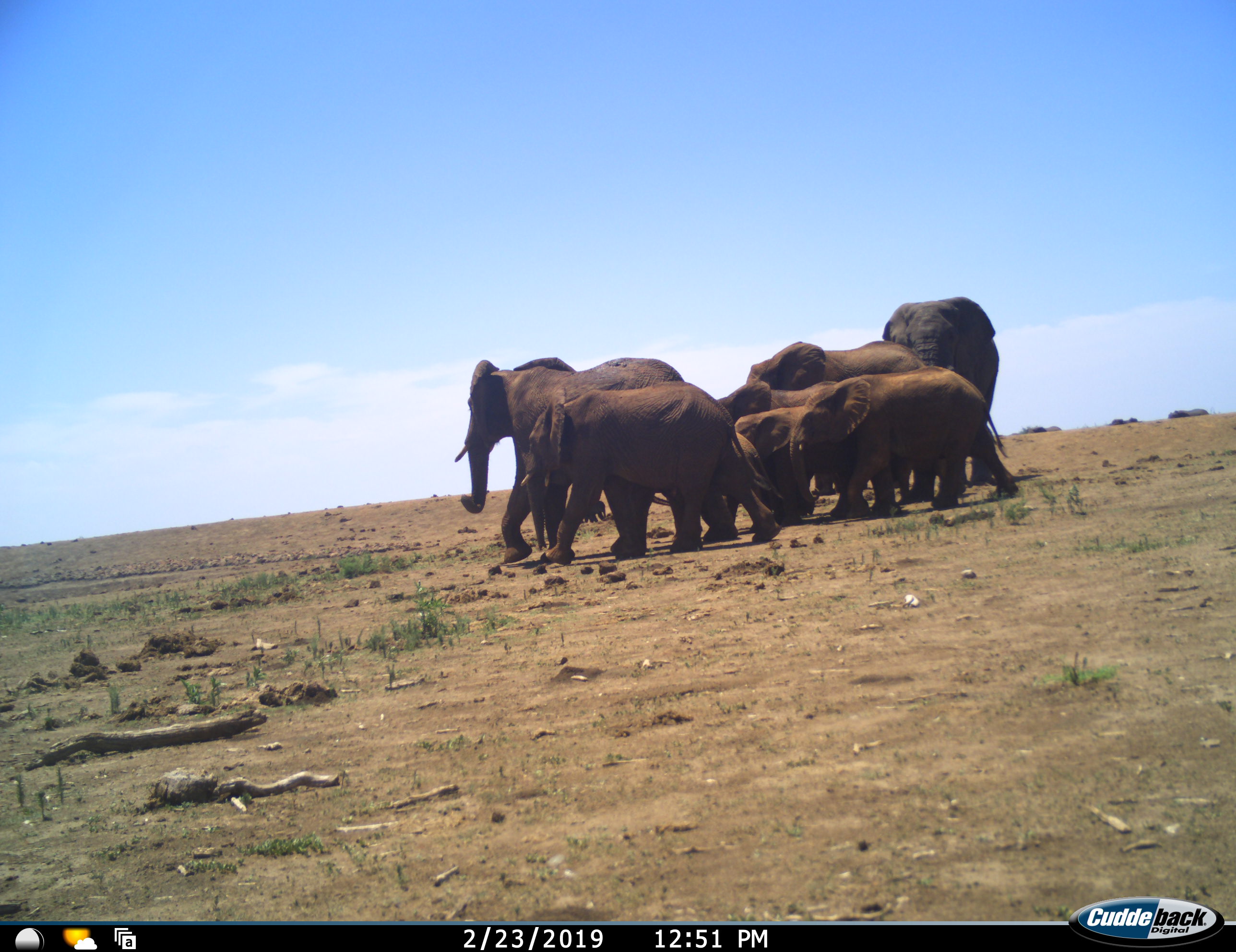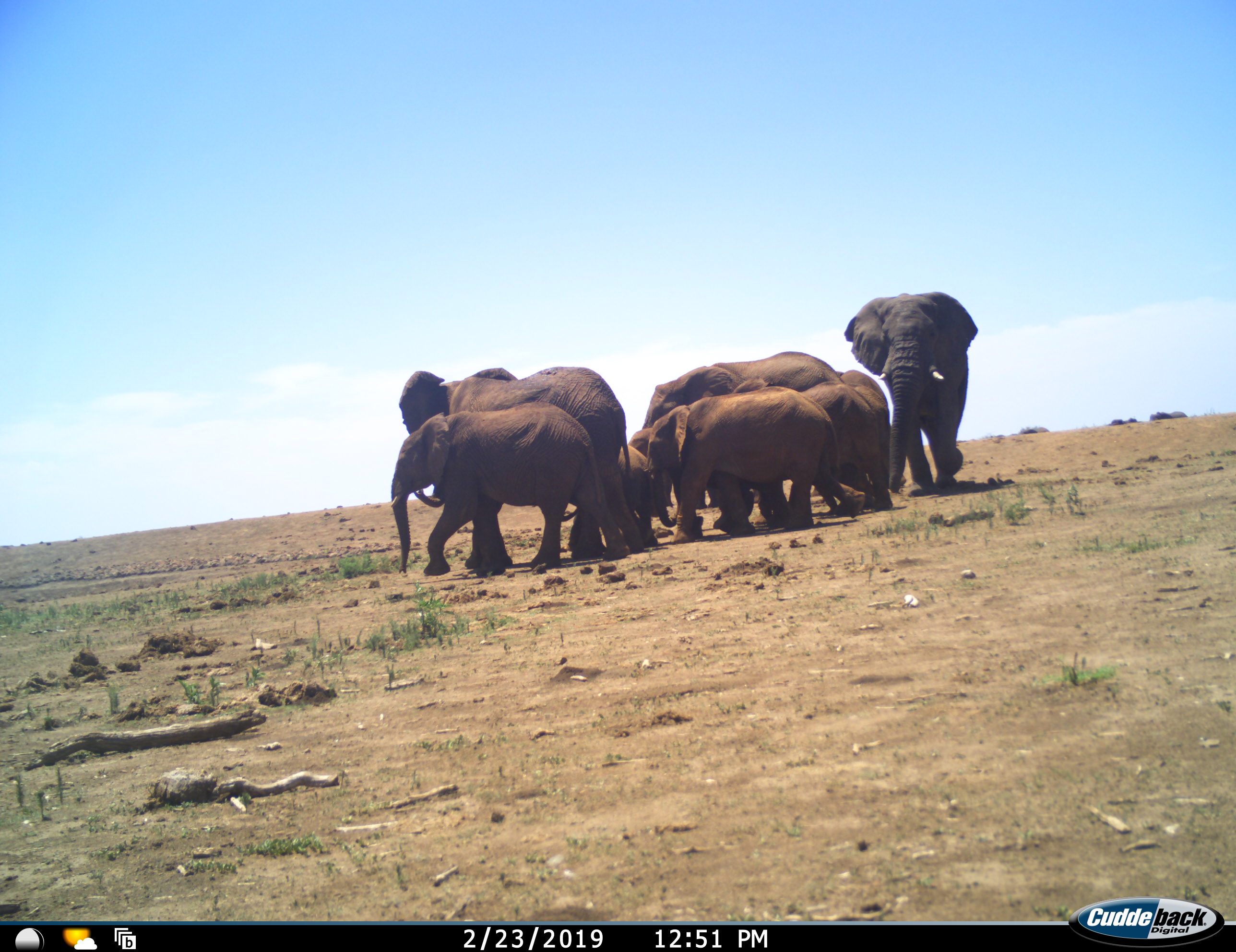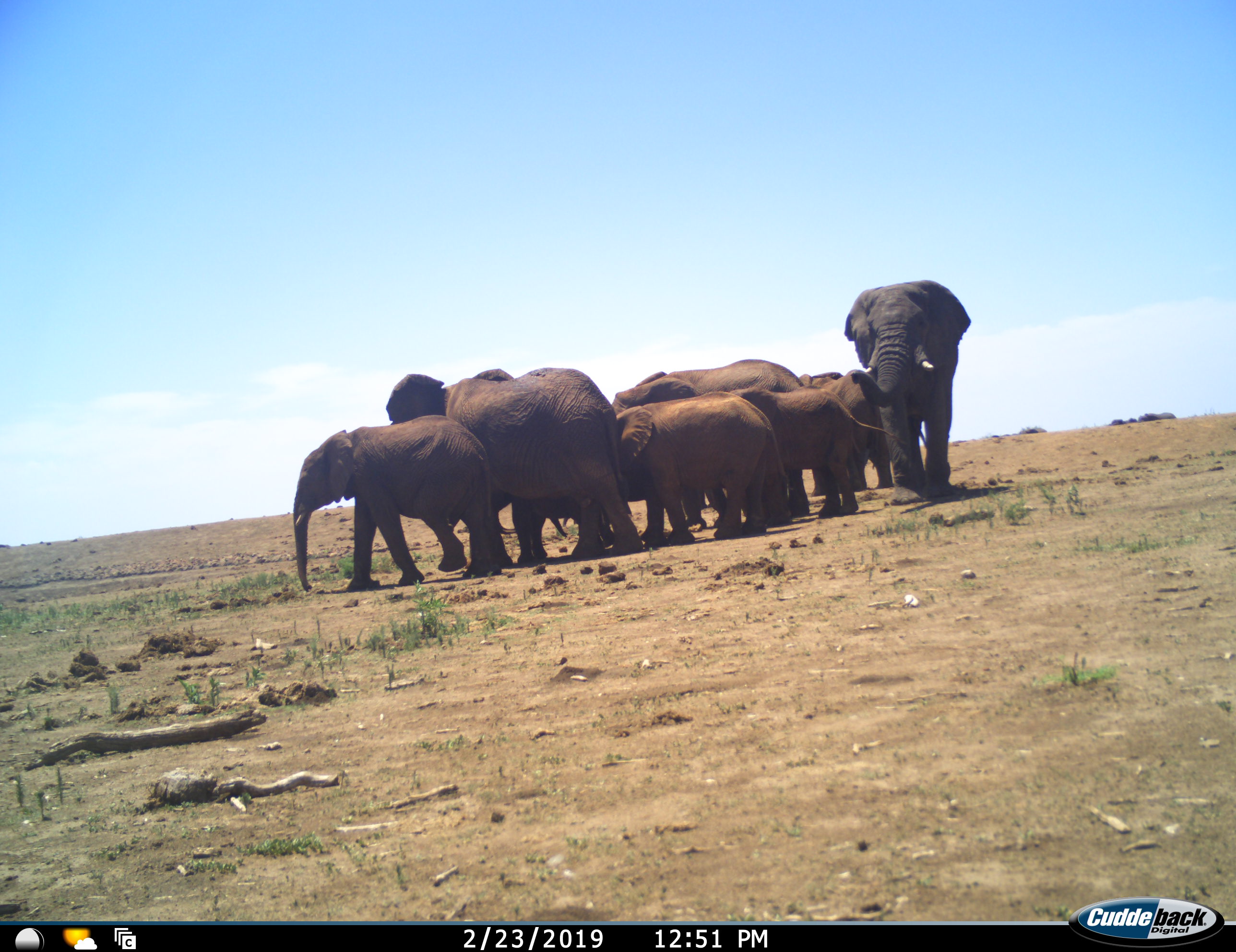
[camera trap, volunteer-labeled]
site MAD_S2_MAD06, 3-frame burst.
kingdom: Animalia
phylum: Chordata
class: Mammalia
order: Proboscidea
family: Elephantidae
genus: Loxodonta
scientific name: Loxodonta africana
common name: african bush elephant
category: elephant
Elephant (african bush elephant) (Loxodonta africana), count 9. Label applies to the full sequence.